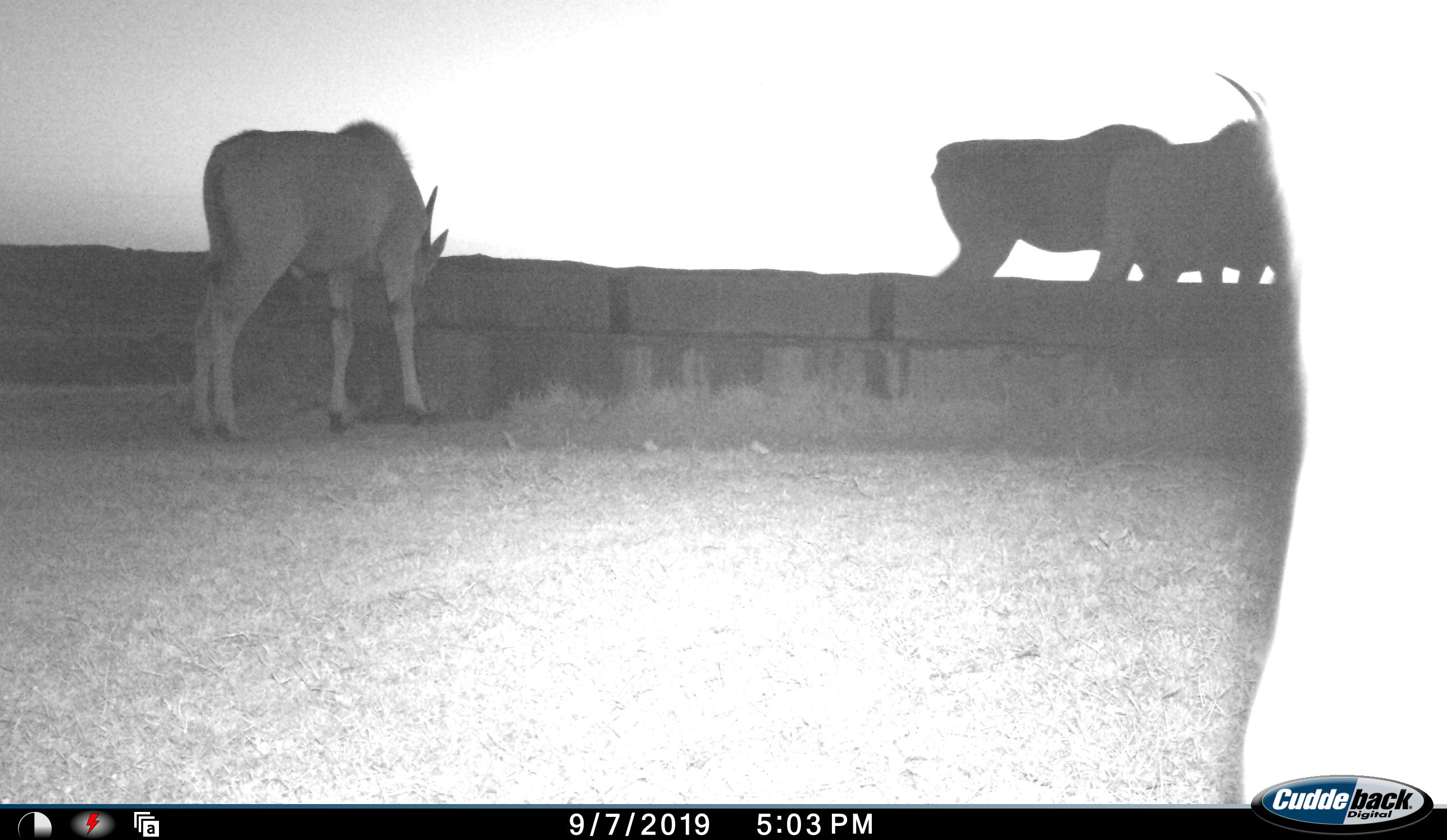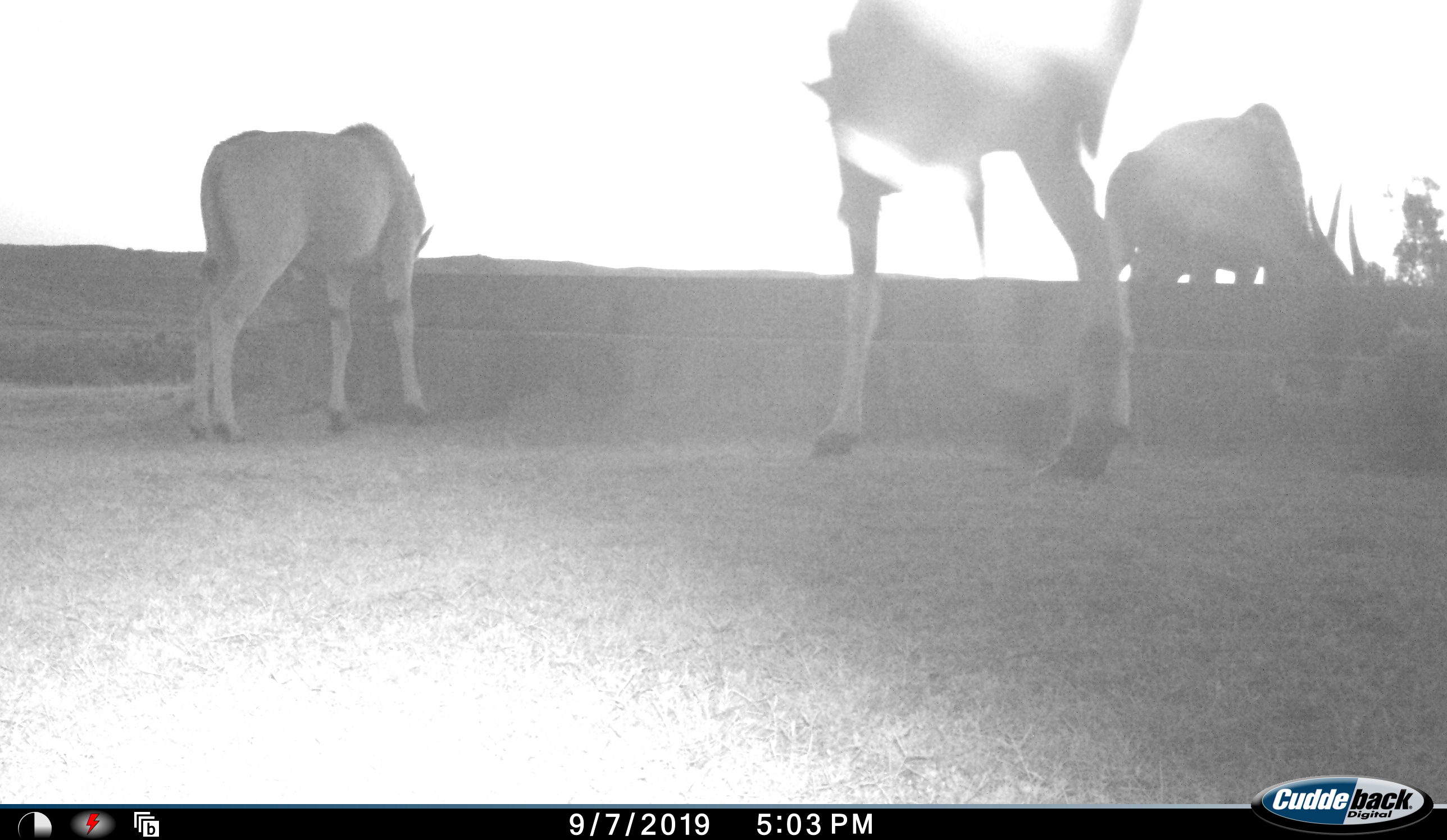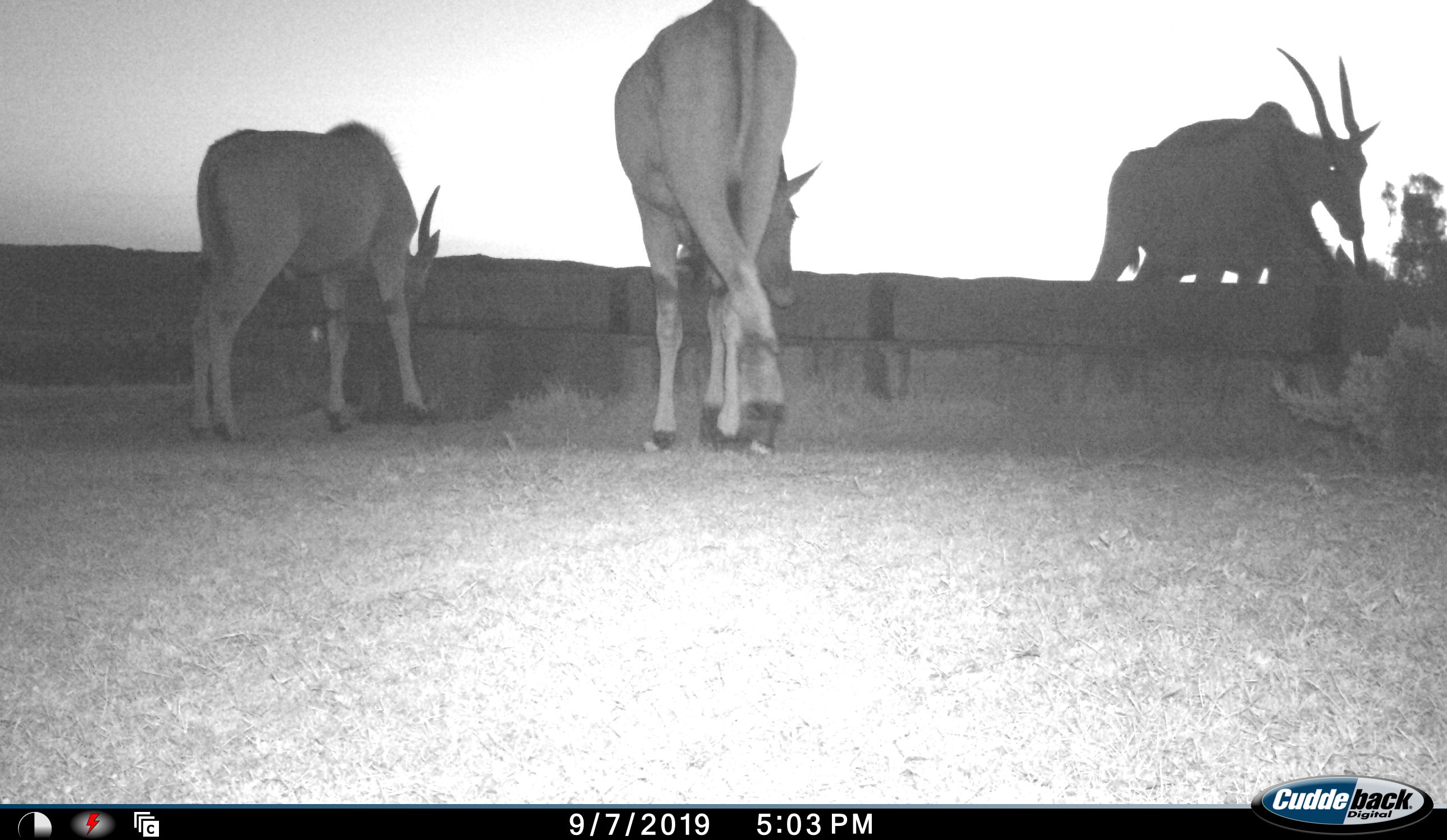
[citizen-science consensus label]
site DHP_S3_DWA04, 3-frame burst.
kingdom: Animalia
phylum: Chordata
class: Mammalia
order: Artiodactyla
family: Bovidae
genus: Tragelaphus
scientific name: Tragelaphus oryx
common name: eland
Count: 4.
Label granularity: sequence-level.